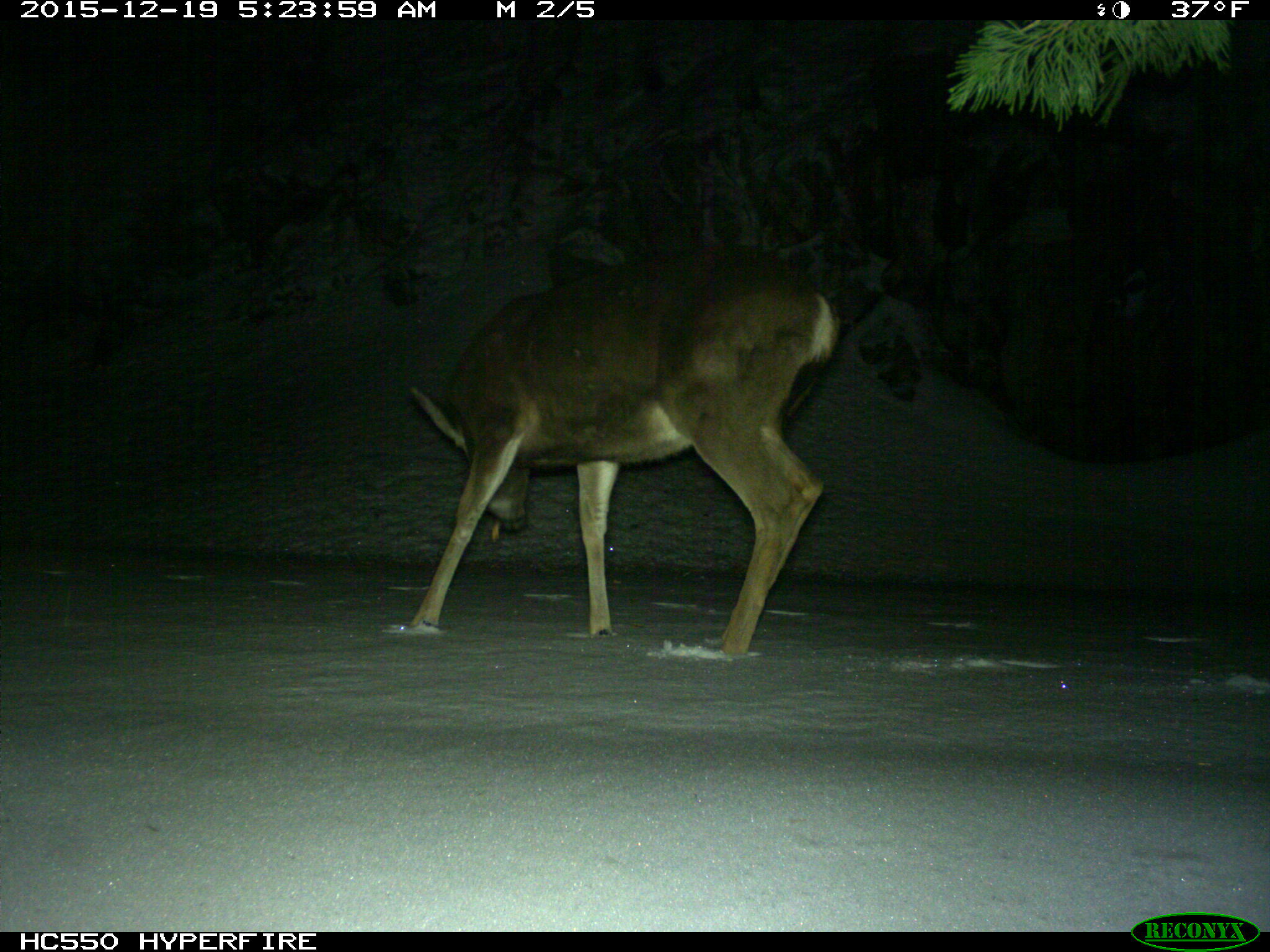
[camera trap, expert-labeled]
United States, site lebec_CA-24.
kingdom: Animalia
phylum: Chordata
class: Mammalia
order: Artiodactyla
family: Cervidae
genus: Odocoileus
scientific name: Odocoileus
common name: deer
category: unidentified deer